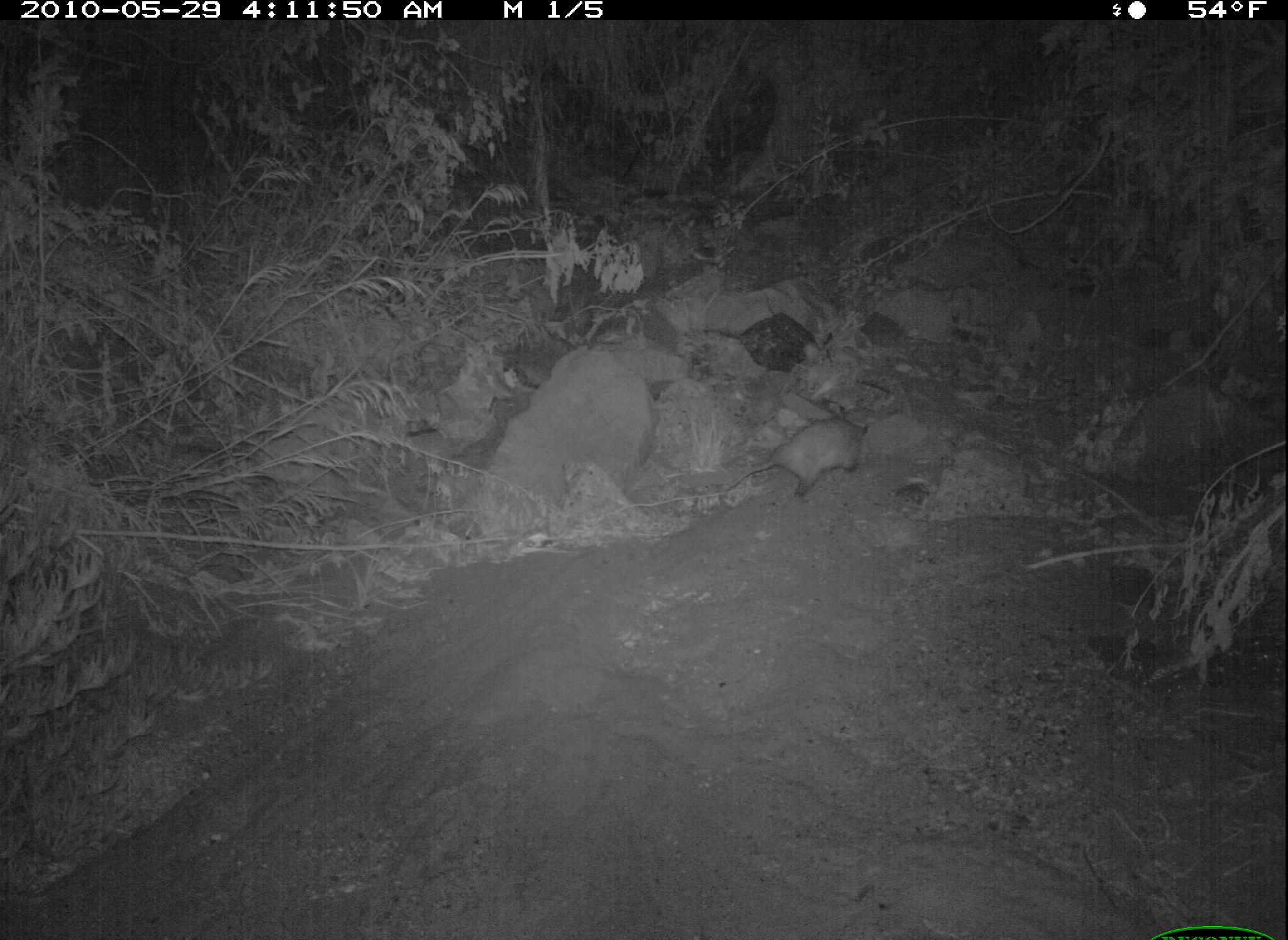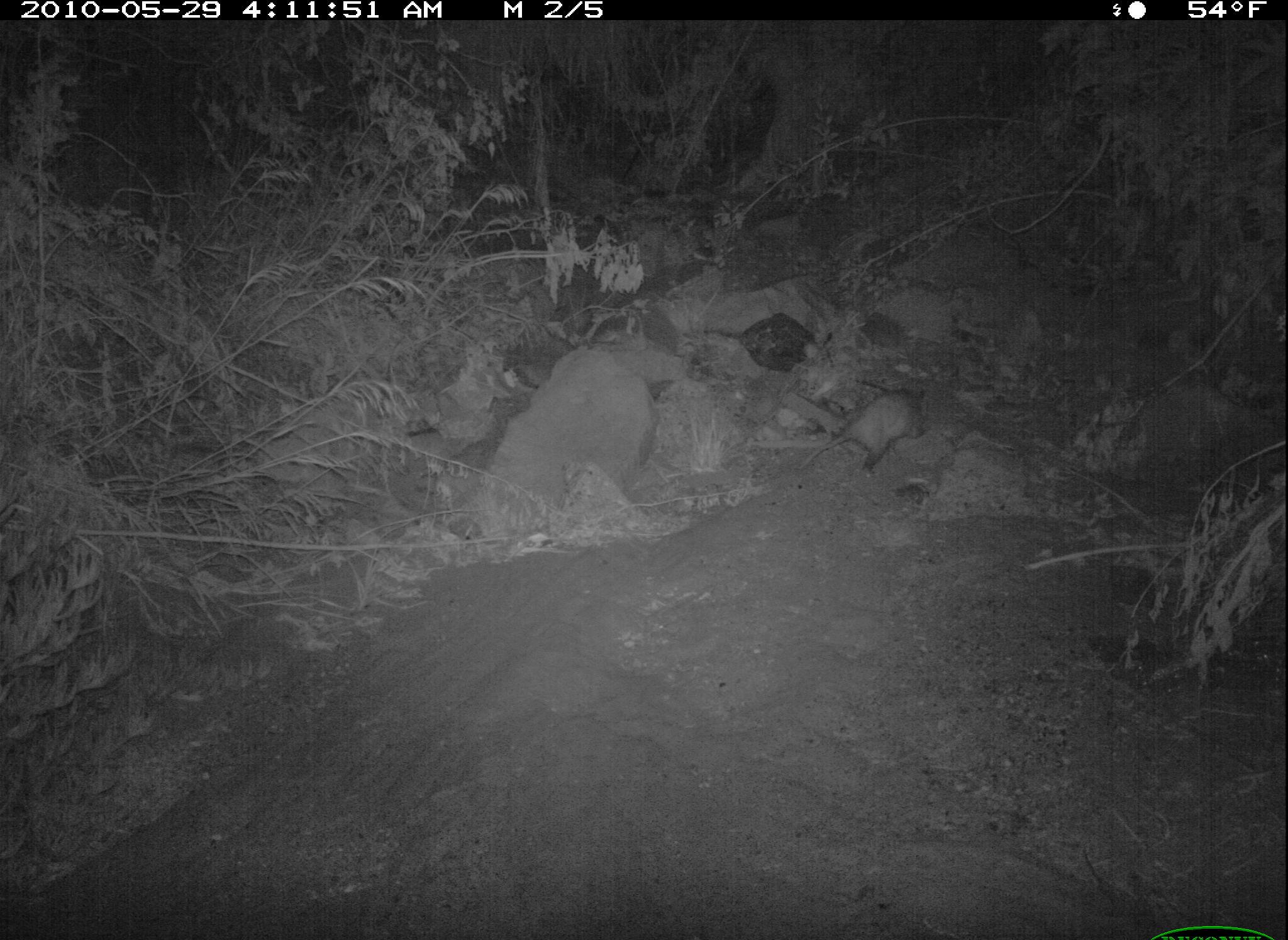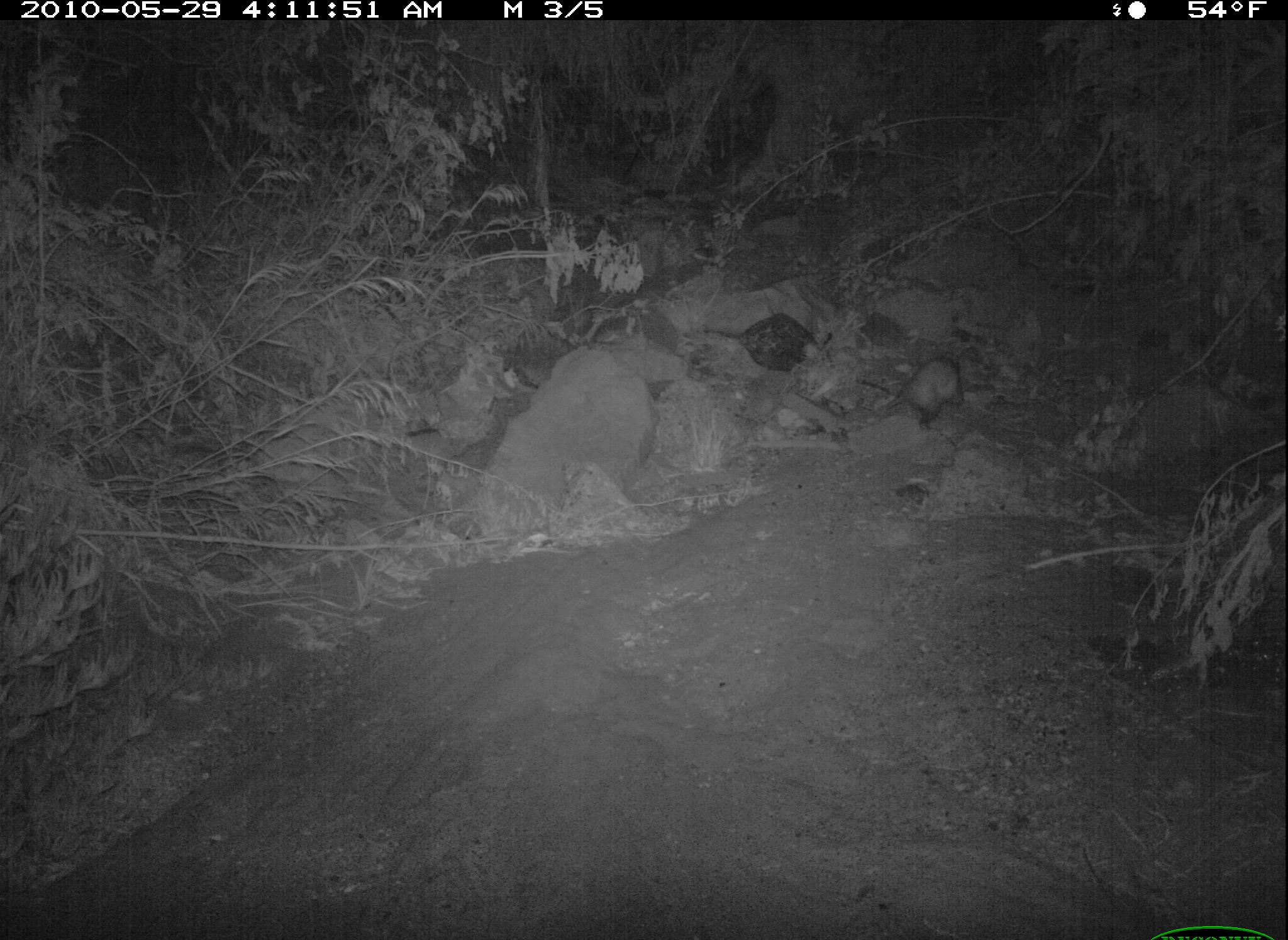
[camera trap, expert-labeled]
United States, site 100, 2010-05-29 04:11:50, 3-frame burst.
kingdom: Animalia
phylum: Chordata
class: Mammalia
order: Didelphimorphia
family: Didelphidae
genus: Didelphis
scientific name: Didelphis virginiana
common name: virginia opossum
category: opossum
Opossum (virginia opossum) (Didelphis virginiana).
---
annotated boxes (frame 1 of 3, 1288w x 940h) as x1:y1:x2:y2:
opossum: 728:399:877:504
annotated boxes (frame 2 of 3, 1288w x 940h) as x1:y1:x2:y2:
opossum: 768:377:956:477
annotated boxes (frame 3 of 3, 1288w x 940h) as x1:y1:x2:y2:
opossum: 855:341:979:445